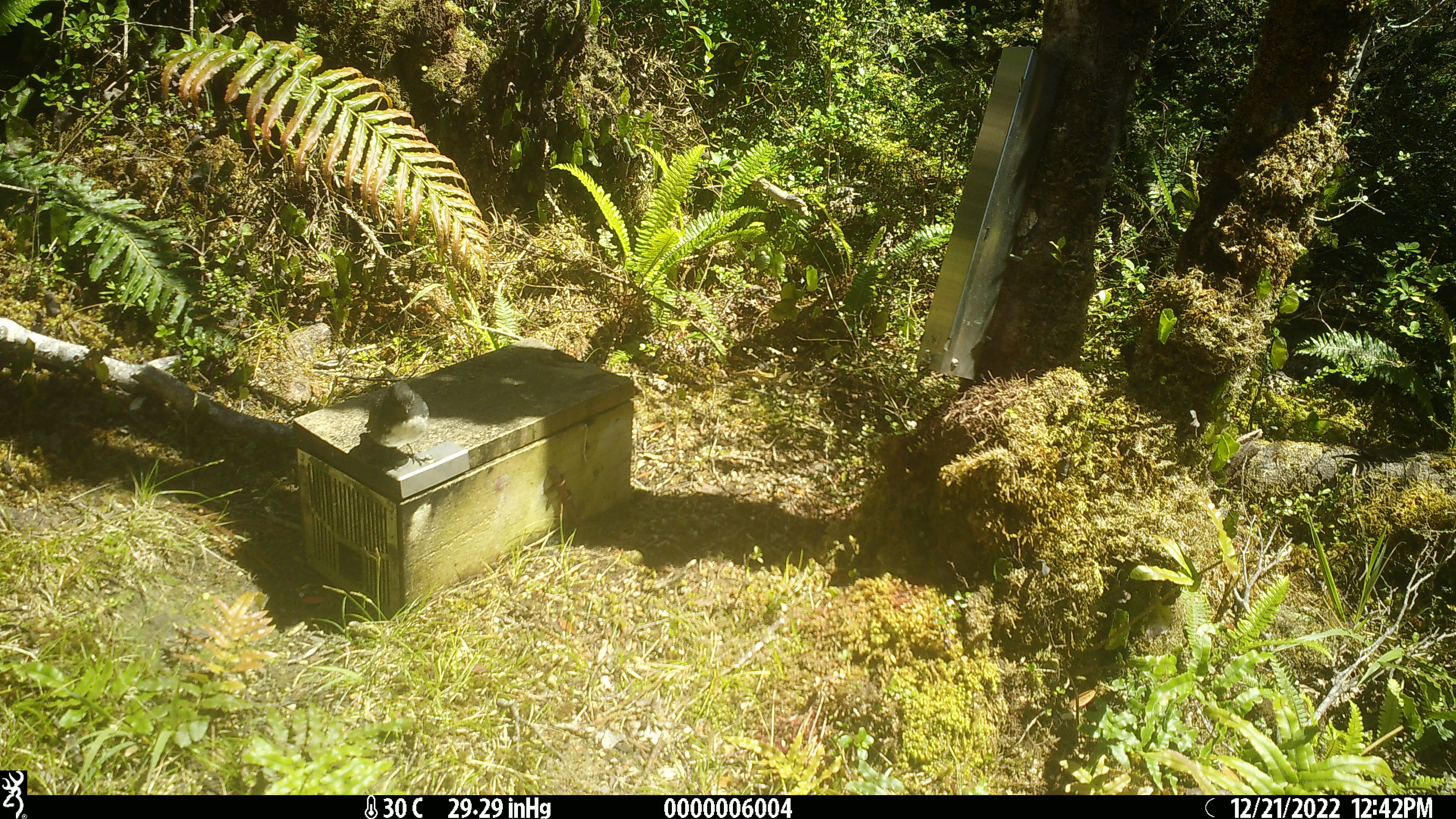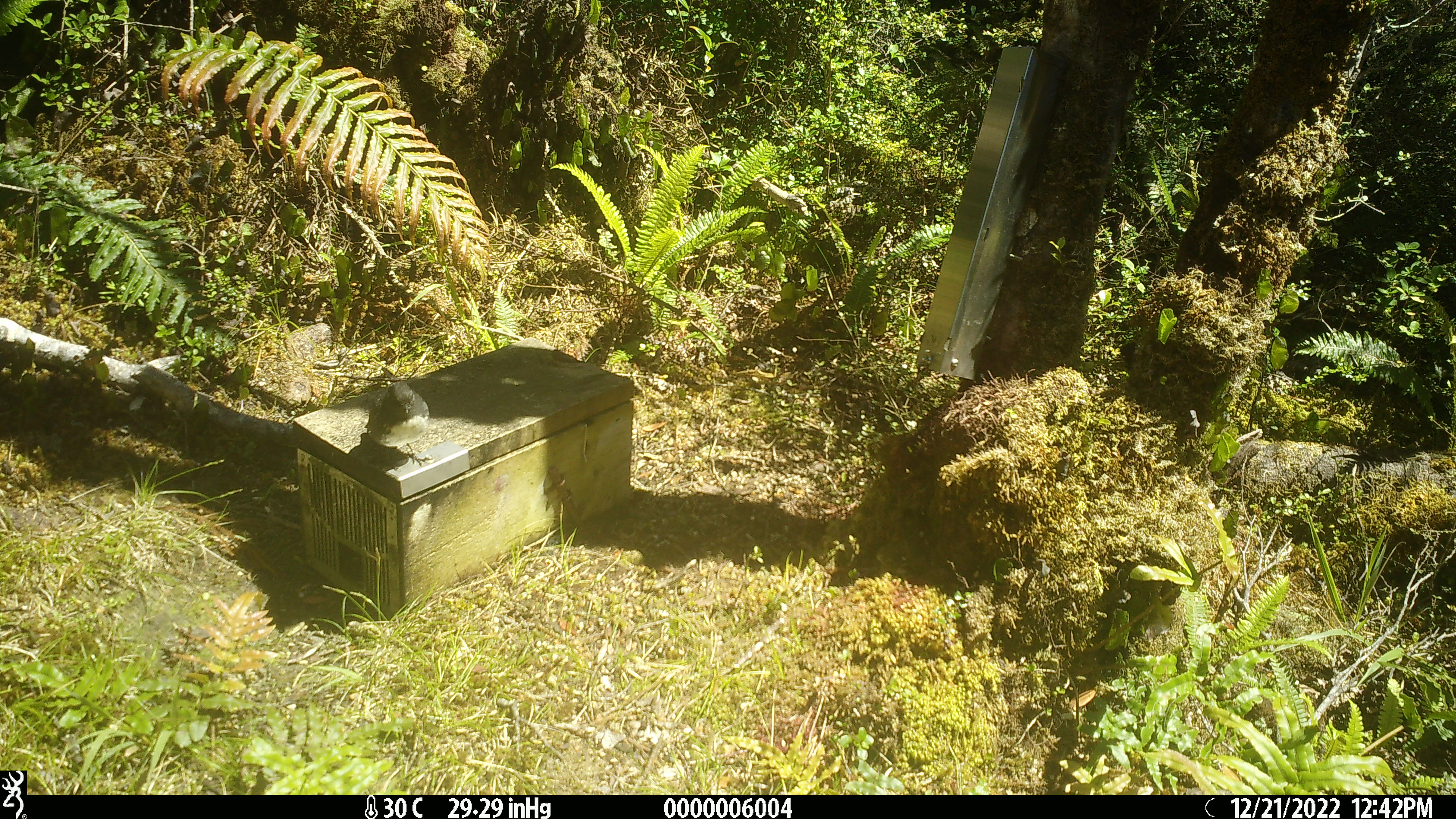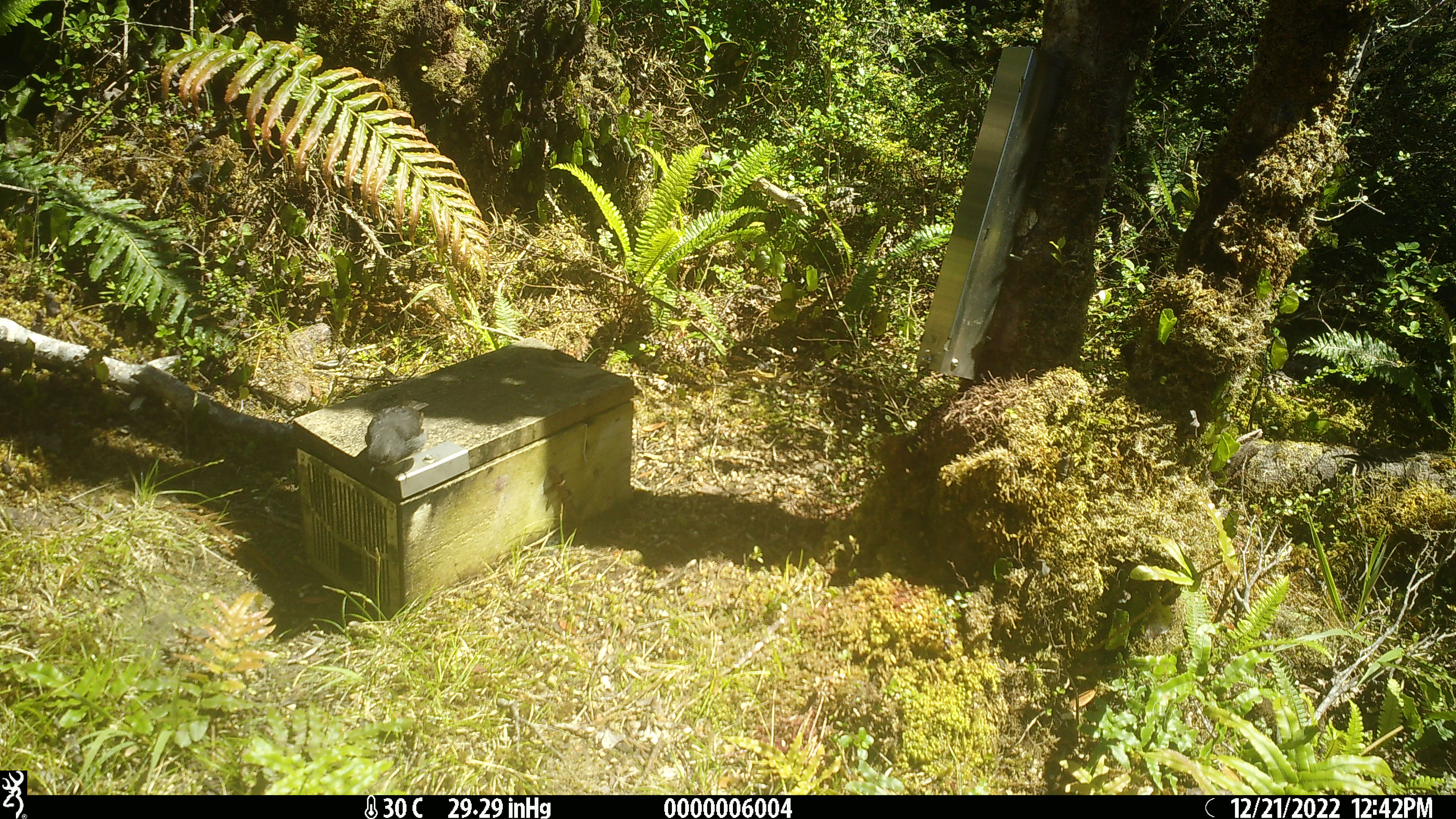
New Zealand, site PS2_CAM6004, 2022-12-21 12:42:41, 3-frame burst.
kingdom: Animalia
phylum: Chordata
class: Aves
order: Passeriformes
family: Petroicidae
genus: Petroica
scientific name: Petroica australis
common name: new zealand robin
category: robin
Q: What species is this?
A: Robin (new zealand robin) (Petroica australis).